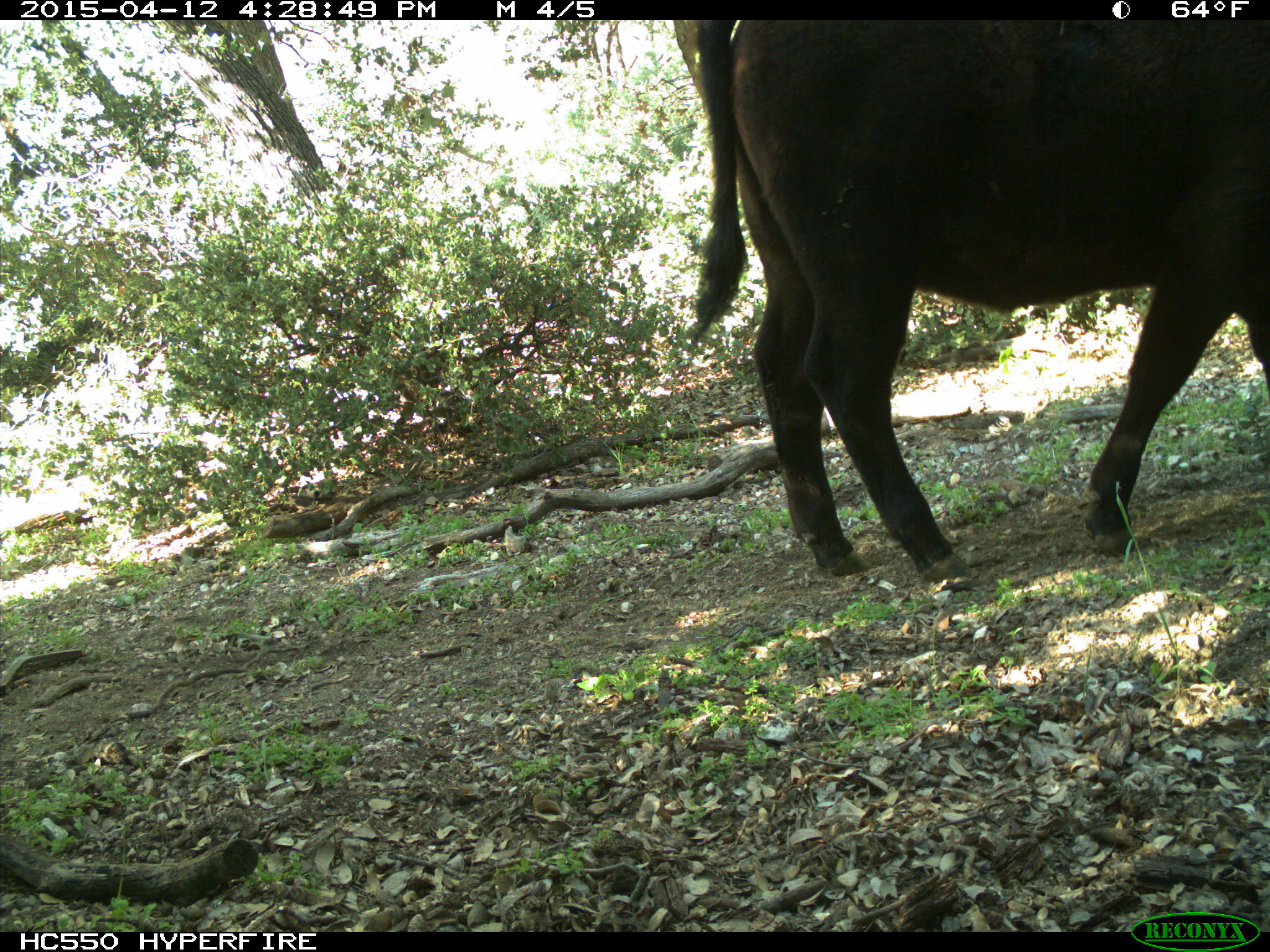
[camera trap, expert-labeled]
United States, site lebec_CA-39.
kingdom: Animalia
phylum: Chordata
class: Mammalia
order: Artiodactyla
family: Bovidae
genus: Bos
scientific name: Bos taurus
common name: domestic cow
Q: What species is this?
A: Bos taurus (domestic cow).